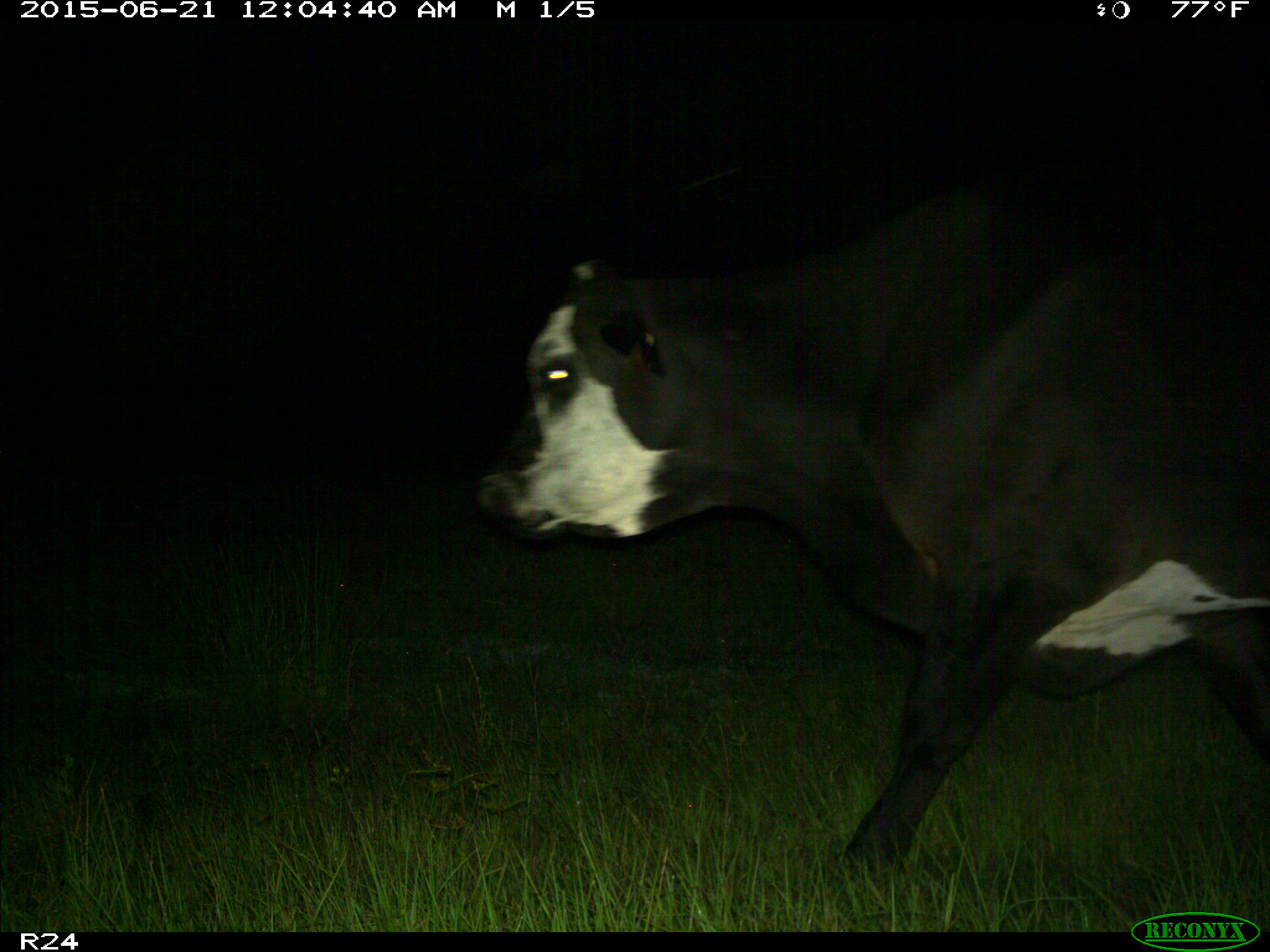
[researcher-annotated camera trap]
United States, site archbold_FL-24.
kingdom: Animalia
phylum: Chordata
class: Mammalia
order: Artiodactyla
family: Bovidae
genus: Bos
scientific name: Bos taurus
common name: domestic cow